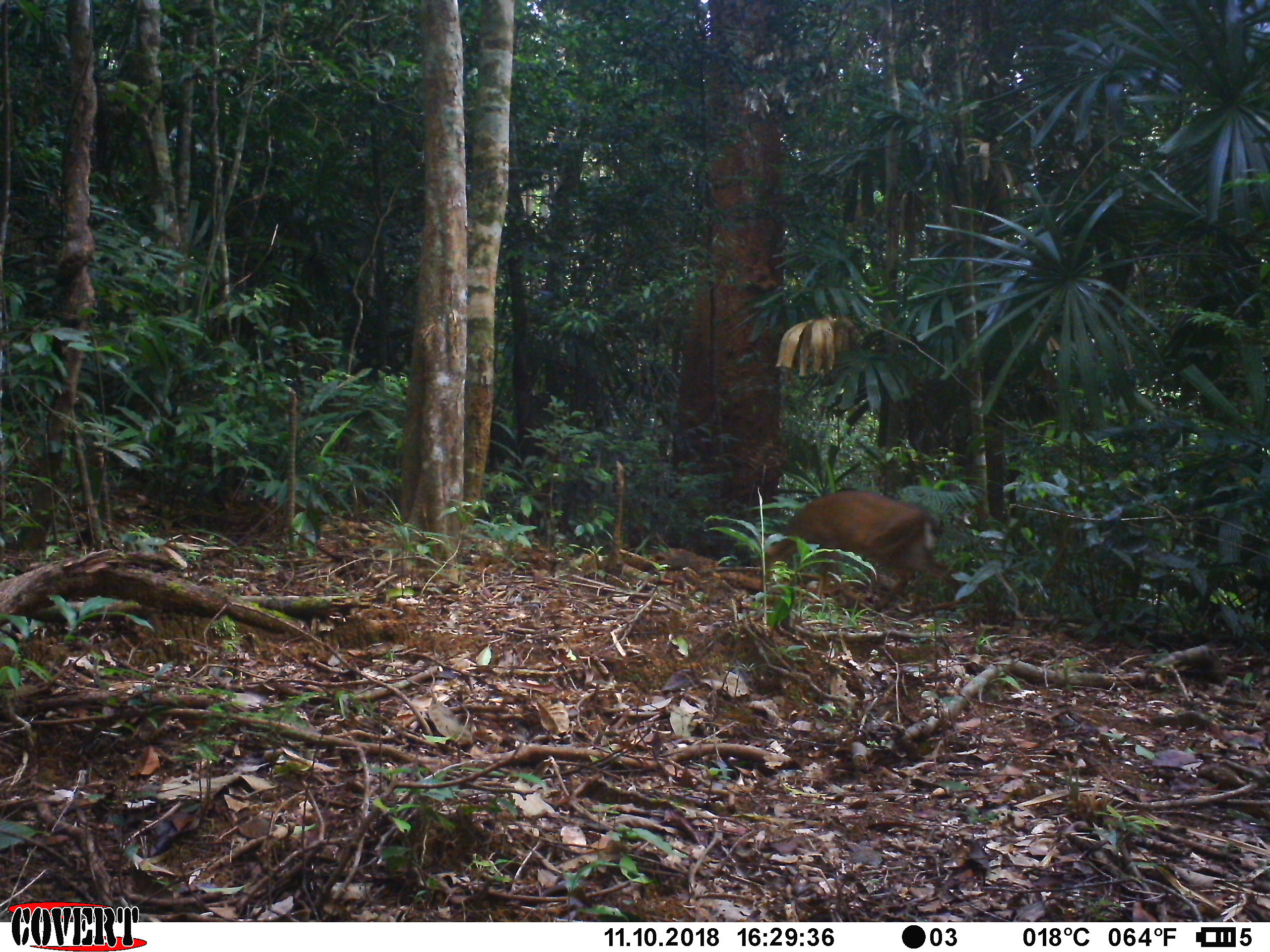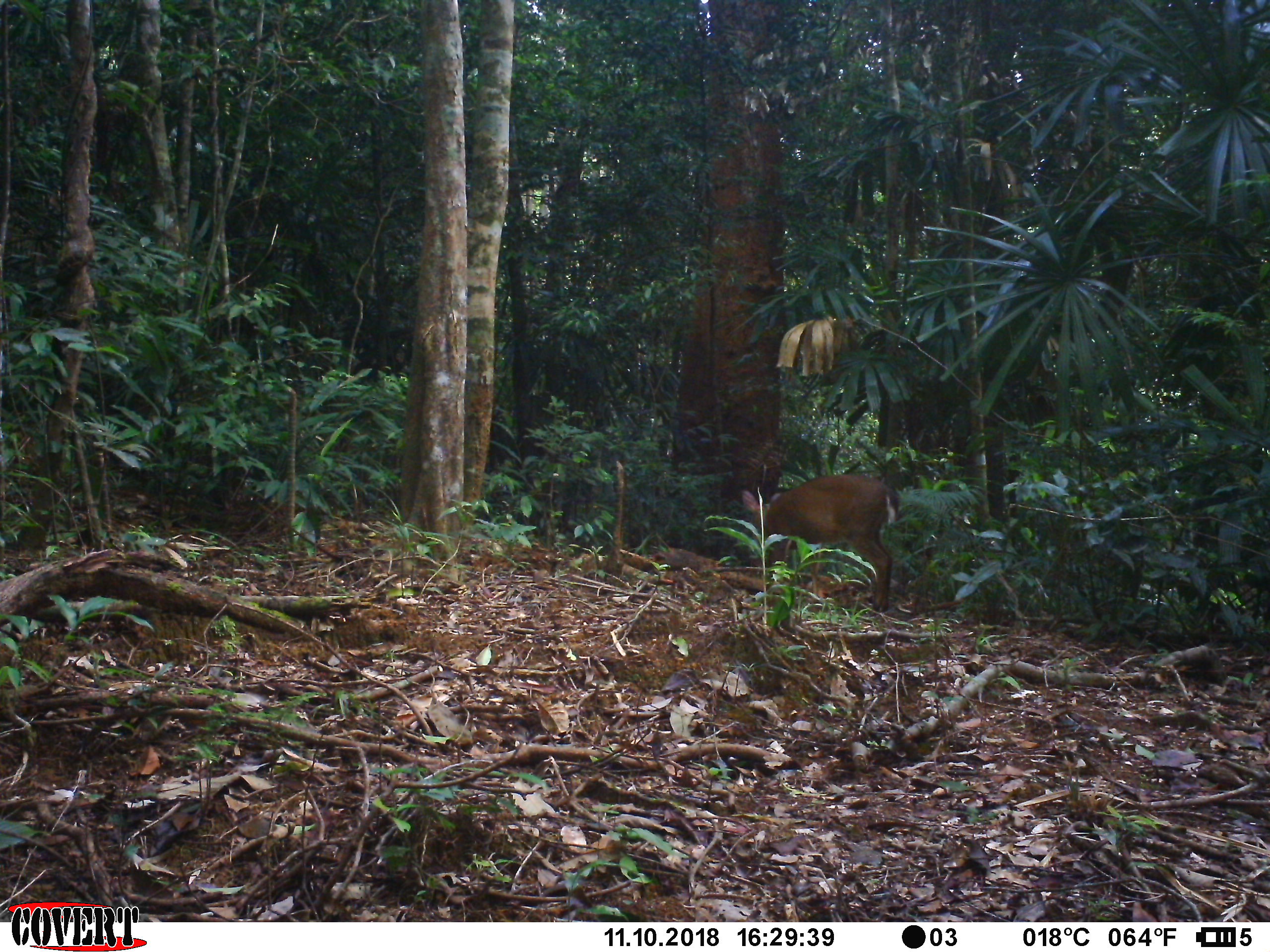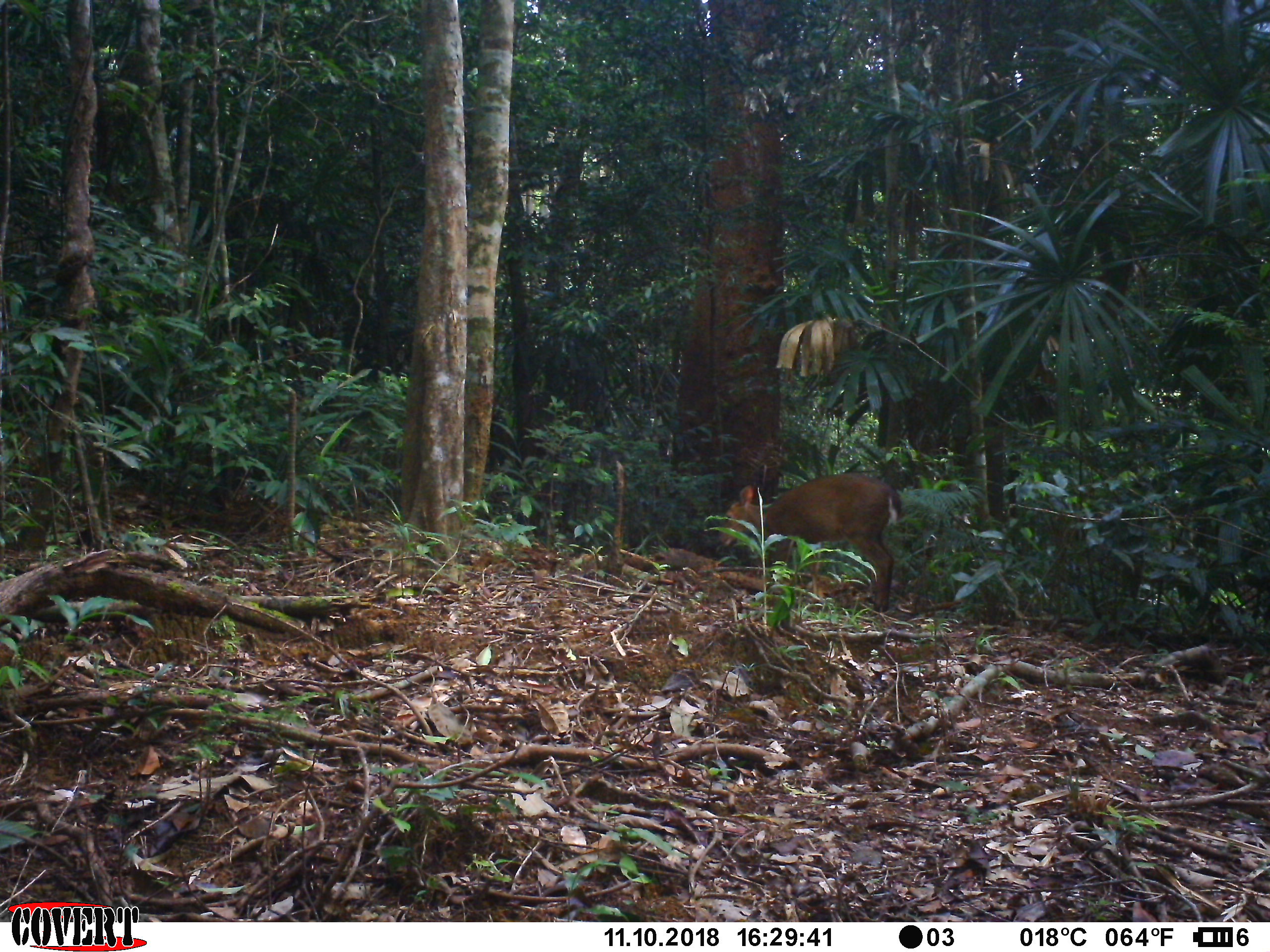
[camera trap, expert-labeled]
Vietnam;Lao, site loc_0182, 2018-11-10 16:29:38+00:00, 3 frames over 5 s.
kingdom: Animalia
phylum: Chordata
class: Mammalia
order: Artiodactyla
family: Cervidae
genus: Muntiacus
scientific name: Muntiacus vuquangensis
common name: large-antlered muntjac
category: large antlered muntjac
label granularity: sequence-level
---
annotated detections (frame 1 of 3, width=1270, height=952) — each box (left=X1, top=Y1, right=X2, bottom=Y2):
large antlered muntjac: (left=759, top=490, right=981, bottom=619)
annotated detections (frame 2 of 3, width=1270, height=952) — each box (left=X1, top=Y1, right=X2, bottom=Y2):
large antlered muntjac: (left=742, top=473, right=899, bottom=610)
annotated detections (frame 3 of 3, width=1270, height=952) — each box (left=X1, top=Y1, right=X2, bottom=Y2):
large antlered muntjac: (left=719, top=473, right=902, bottom=612)